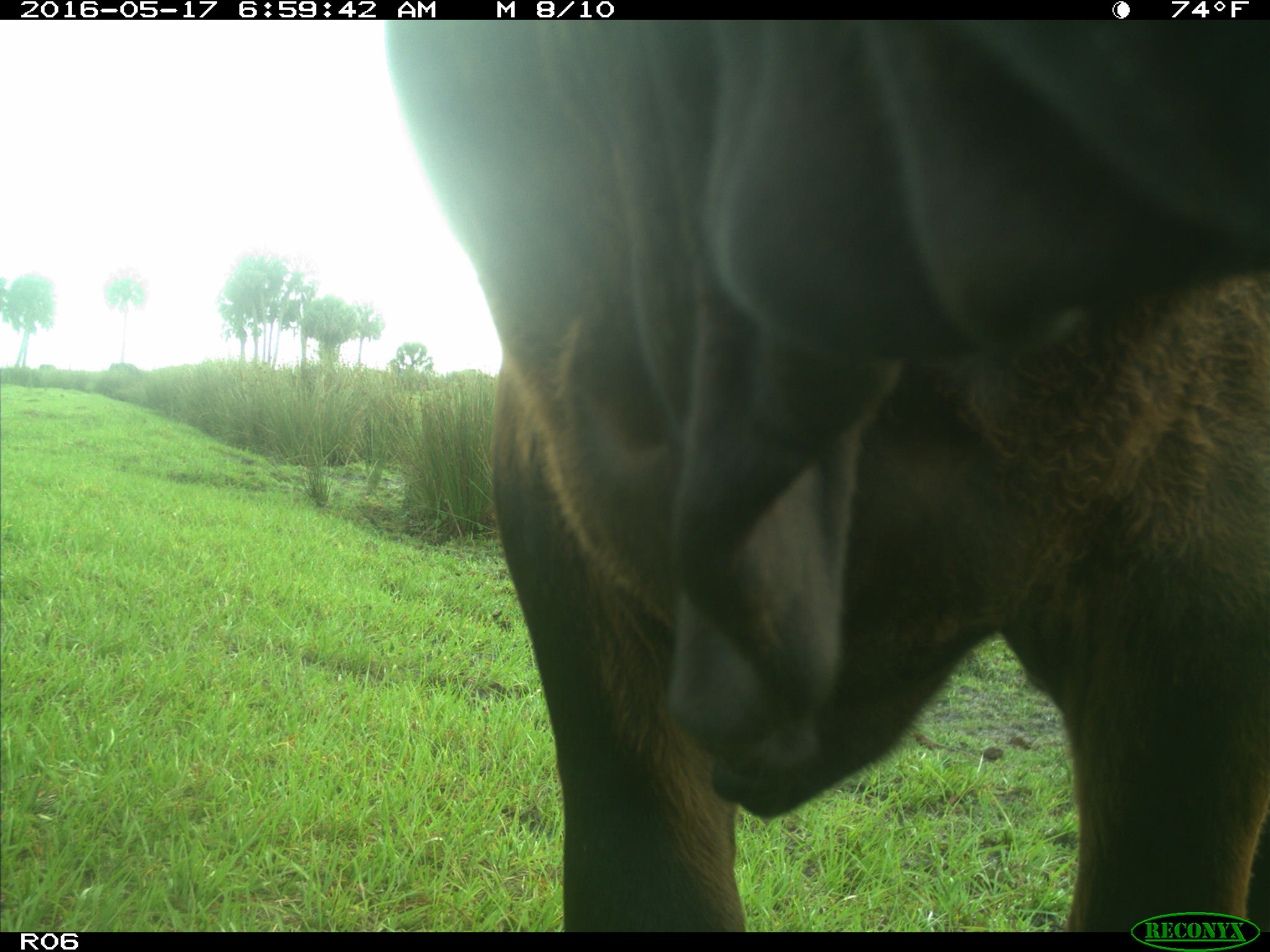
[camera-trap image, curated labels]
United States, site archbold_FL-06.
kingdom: Animalia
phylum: Chordata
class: Mammalia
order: Artiodactyla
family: Bovidae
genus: Bos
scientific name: Bos taurus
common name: domestic cow